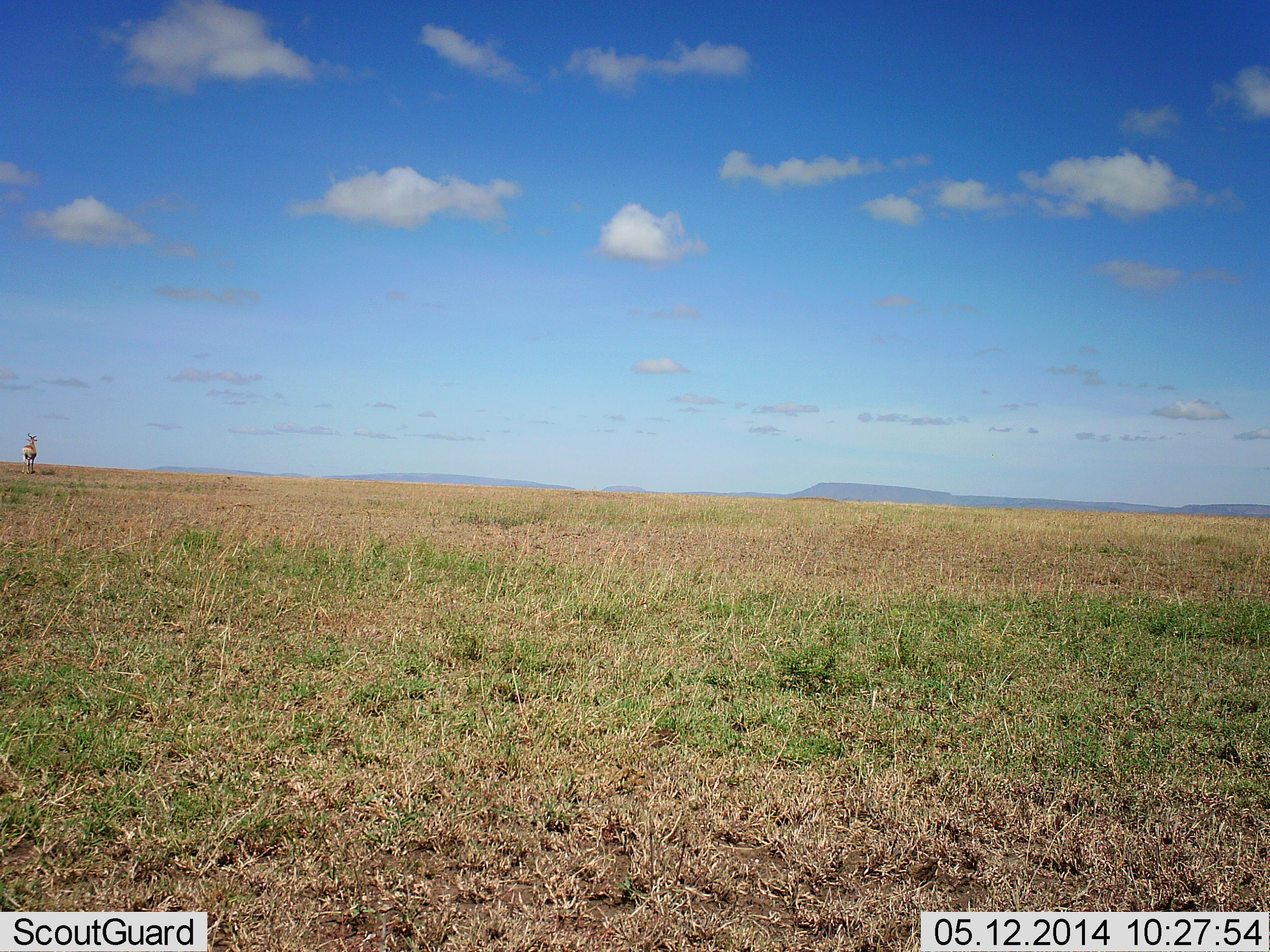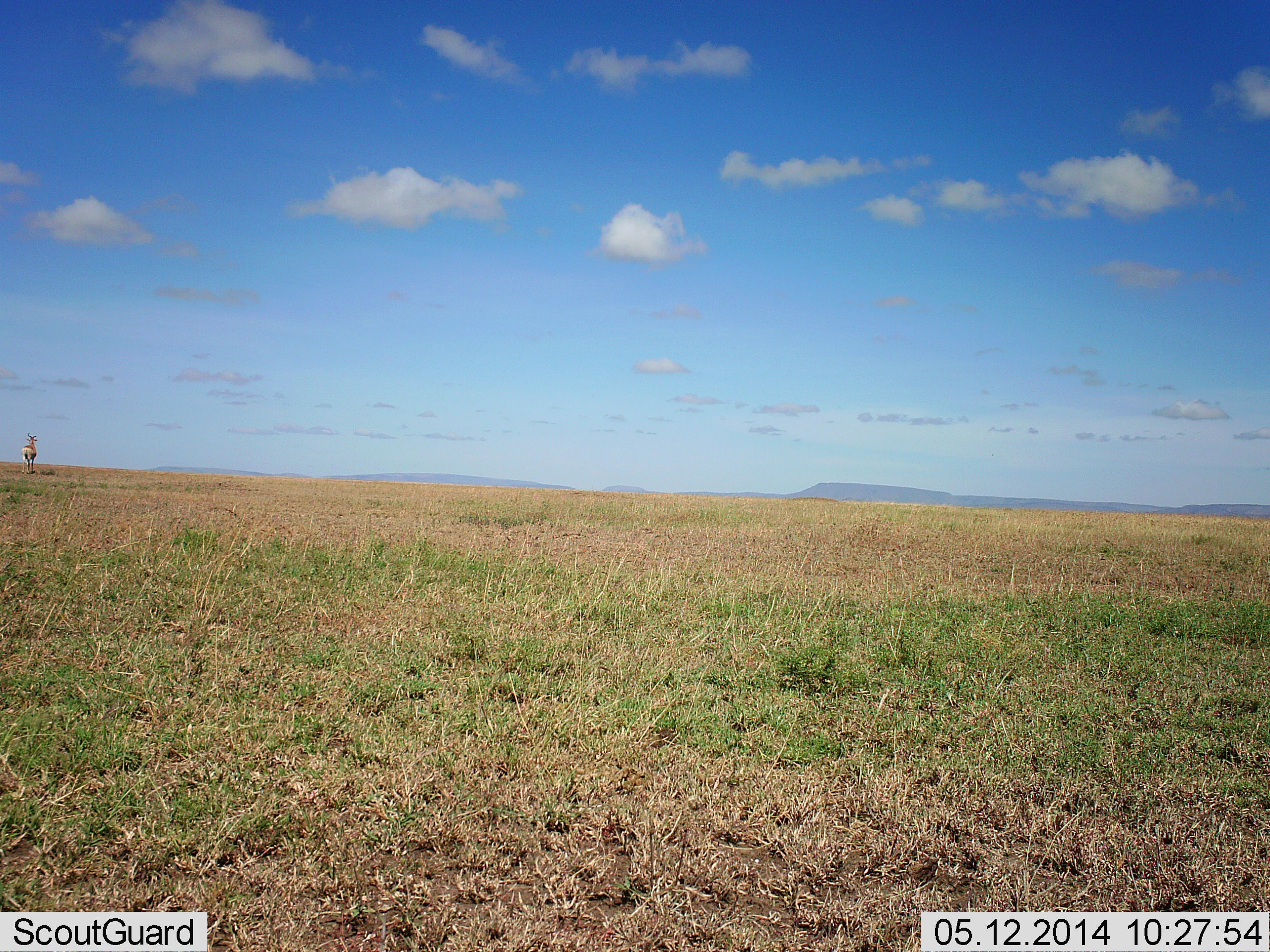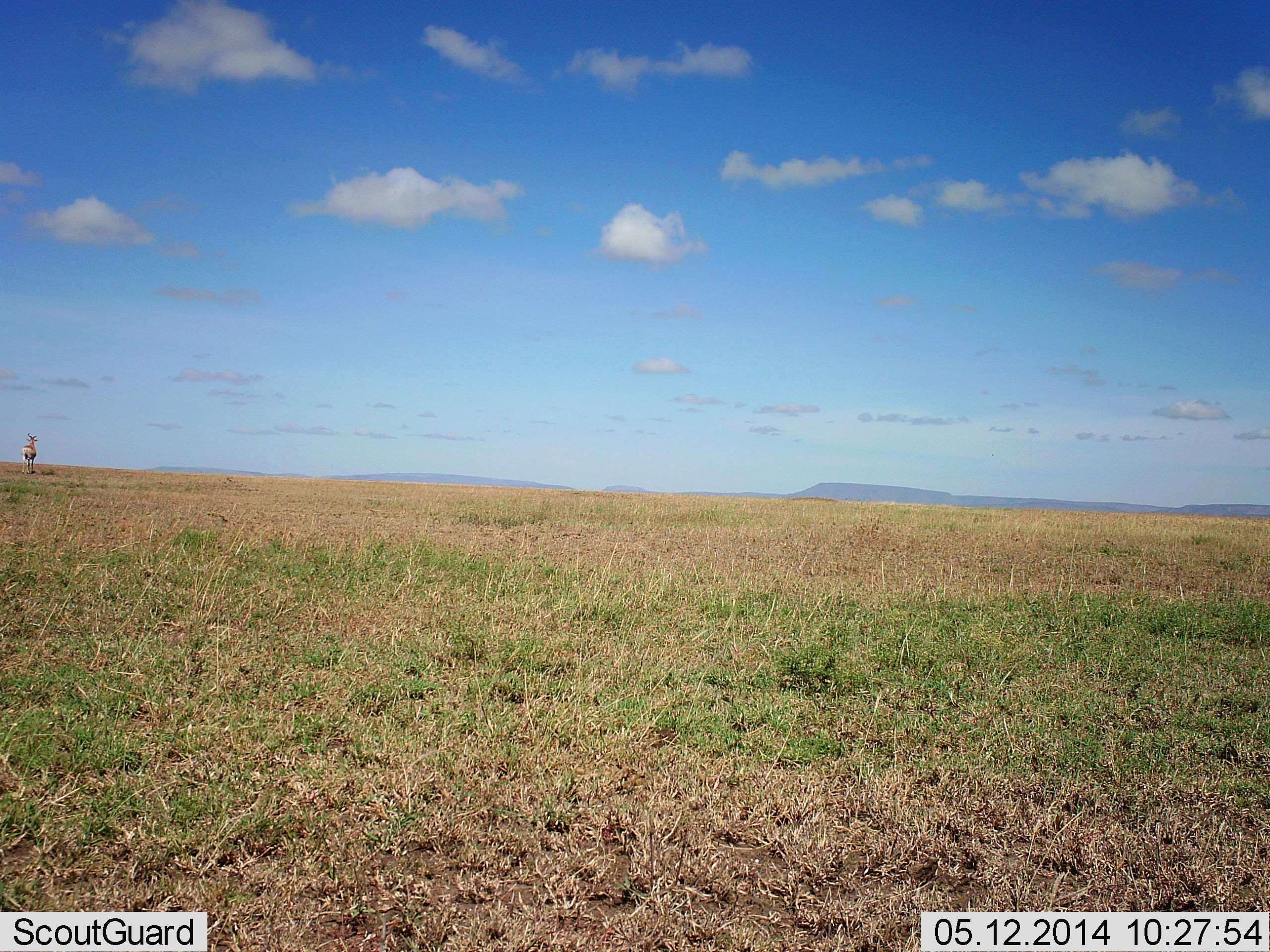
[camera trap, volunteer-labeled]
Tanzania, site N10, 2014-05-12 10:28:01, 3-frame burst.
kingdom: Animalia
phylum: Chordata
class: Mammalia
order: Artiodactyla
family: Bovidae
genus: Eudorcas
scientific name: Eudorcas thomsonii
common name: thomson's gazelle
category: gazellethomsons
Gazellethomsons (thomson's gazelle) (Eudorcas thomsonii), count 1. Behavior (volunteer vote fractions): standing 100%, resting 0%, moving 0%, interacting 0%. Young present (vote fraction): 0%. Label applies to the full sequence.